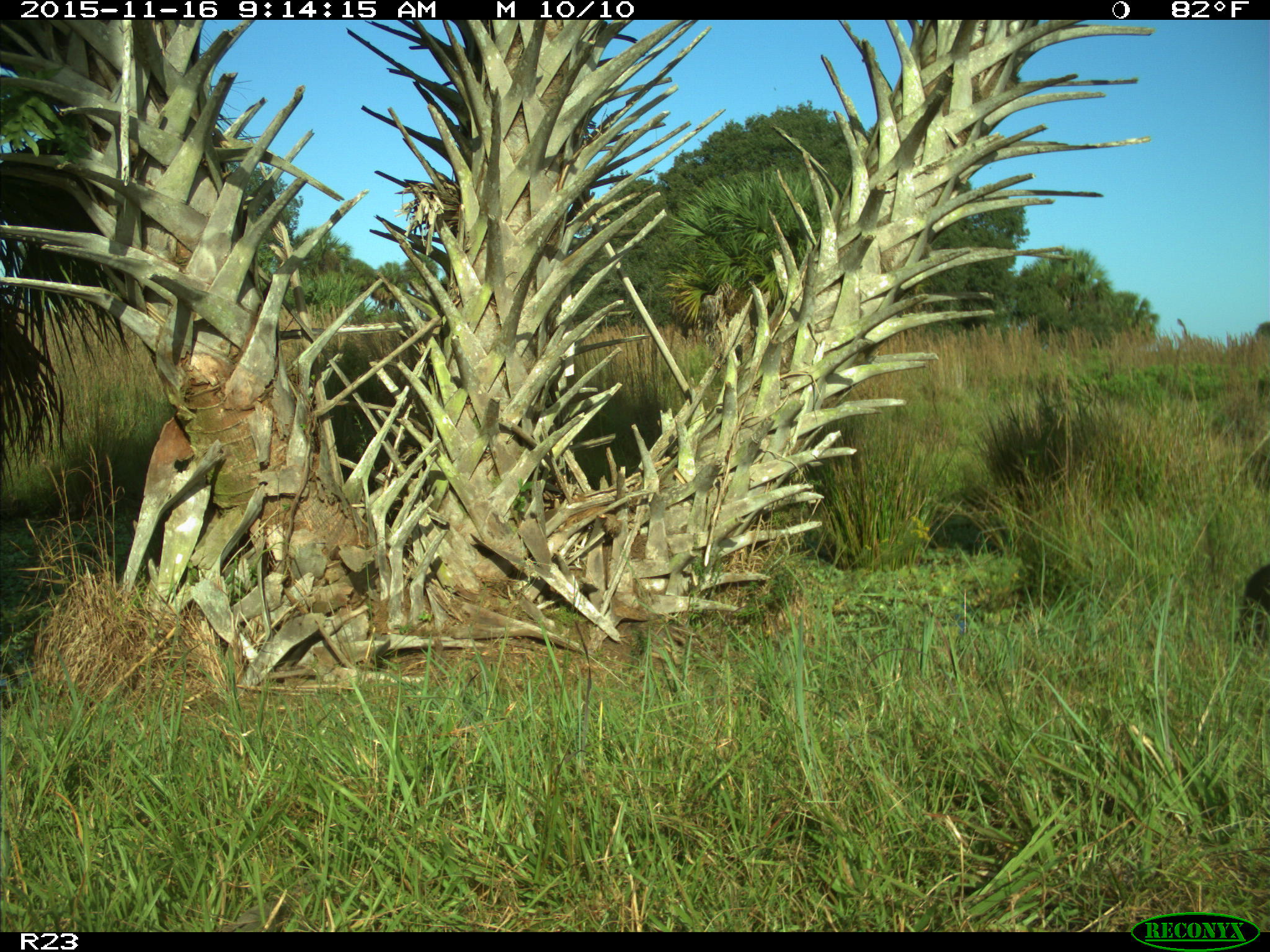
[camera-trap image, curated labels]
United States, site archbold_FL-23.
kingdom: Animalia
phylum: Chordata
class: Mammalia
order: Carnivora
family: Procyonidae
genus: Procyon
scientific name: Procyon lotor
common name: common raccoon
Procyon lotor (common raccoon).